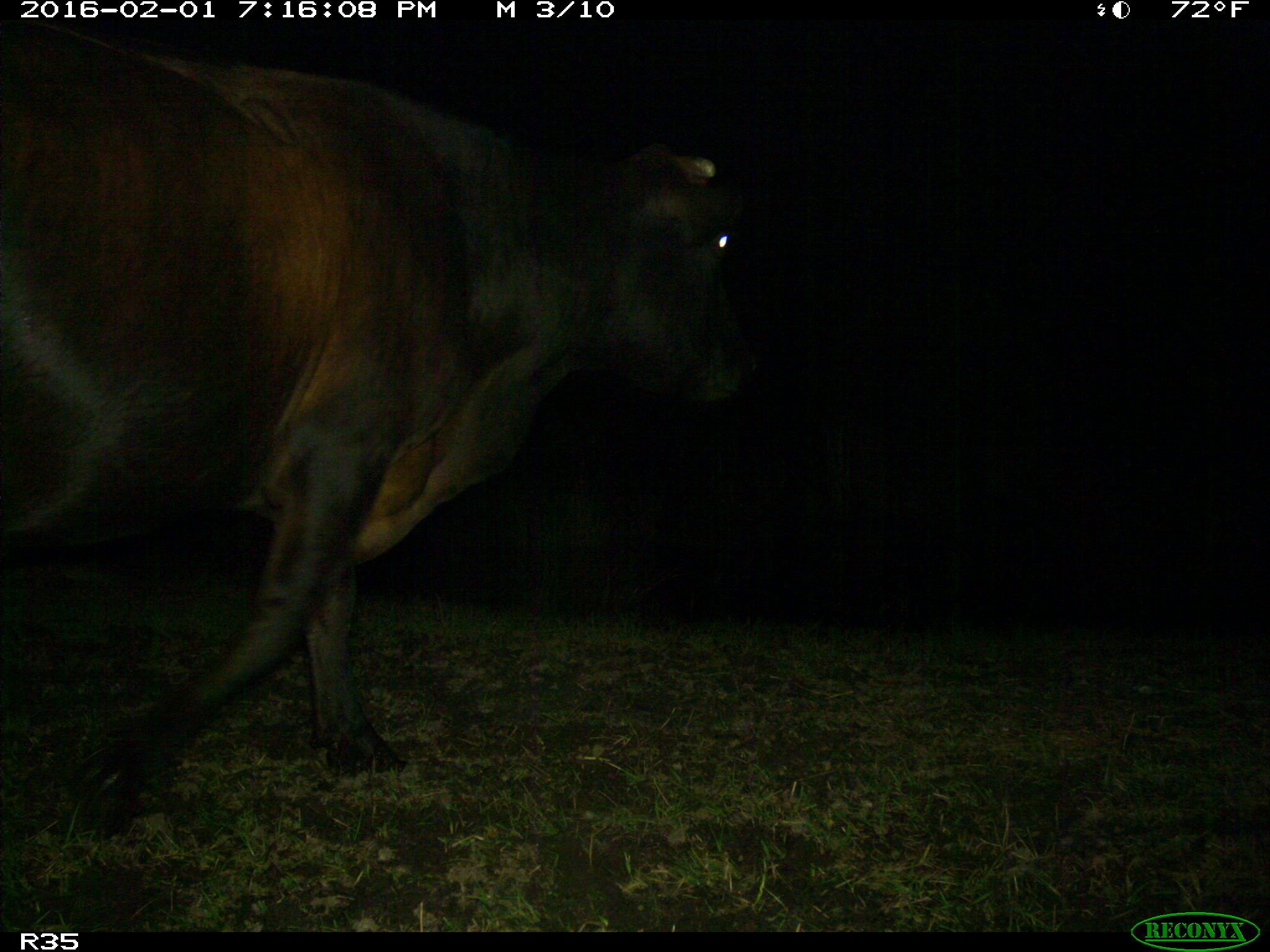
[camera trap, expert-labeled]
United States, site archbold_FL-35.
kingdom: Animalia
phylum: Chordata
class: Mammalia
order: Artiodactyla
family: Bovidae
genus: Bos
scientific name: Bos taurus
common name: domestic cow